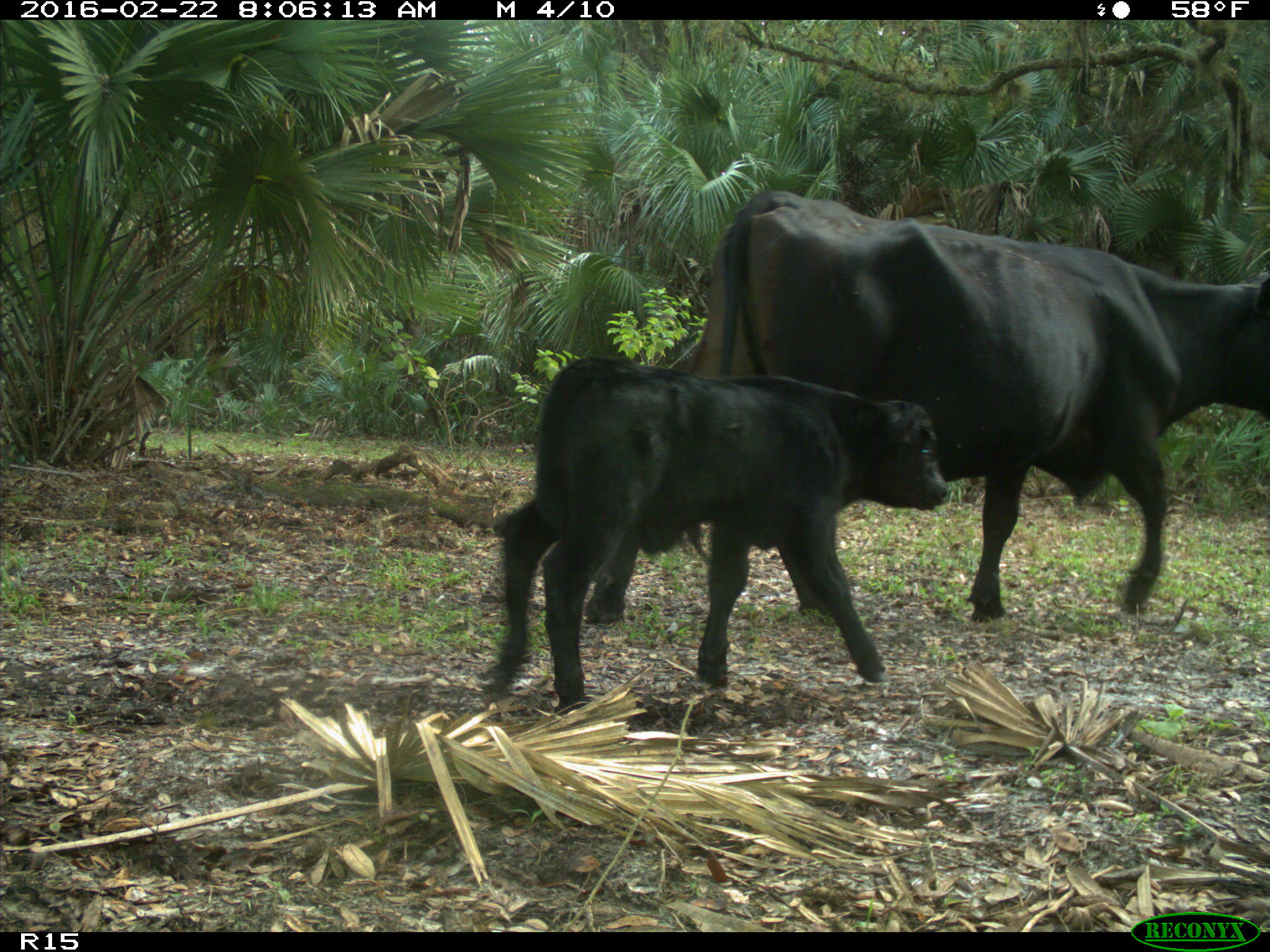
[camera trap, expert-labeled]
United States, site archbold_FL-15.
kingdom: Animalia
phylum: Chordata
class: Mammalia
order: Artiodactyla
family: Bovidae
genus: Bos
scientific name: Bos taurus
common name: domestic cow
Bos taurus (domestic cow).